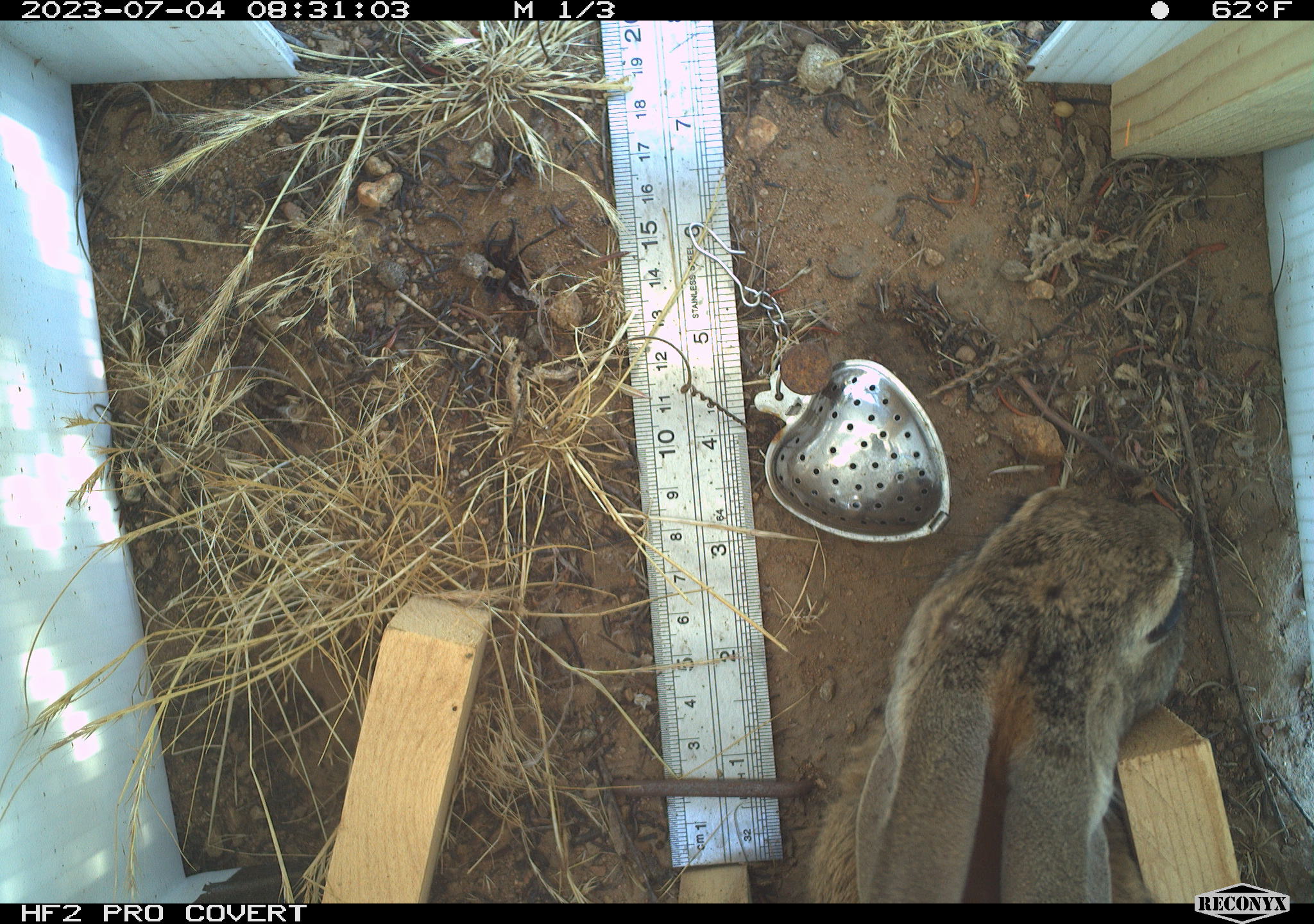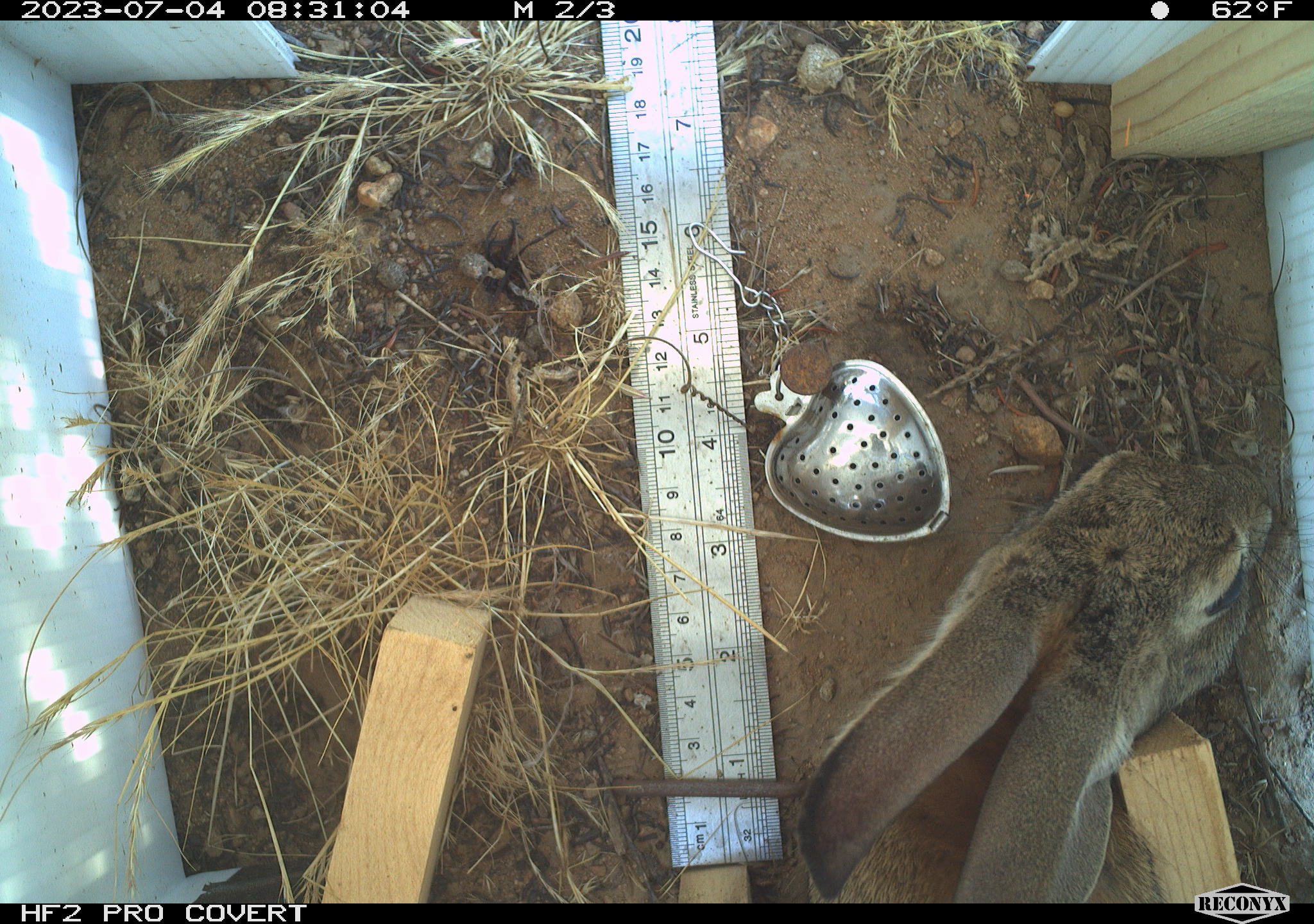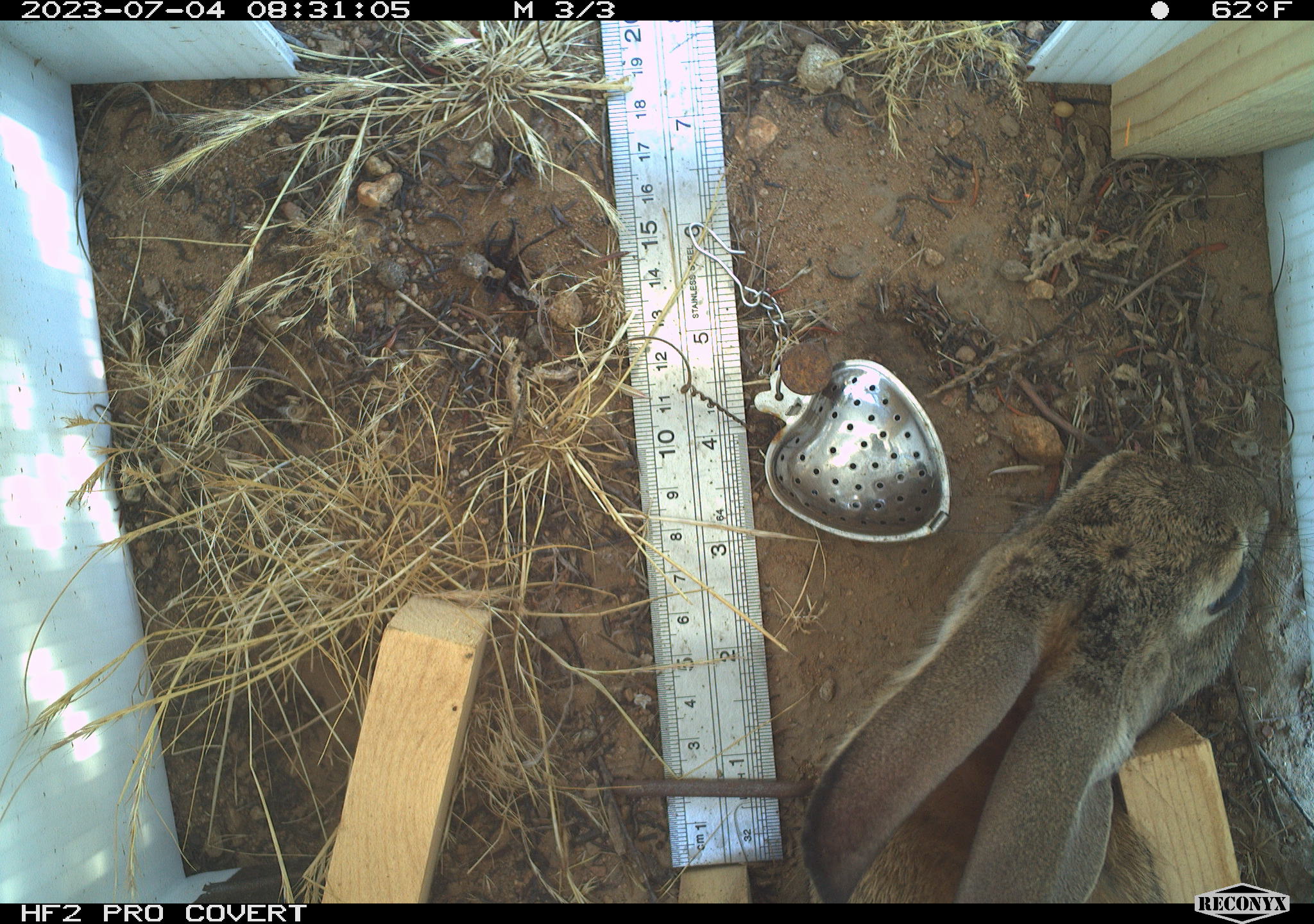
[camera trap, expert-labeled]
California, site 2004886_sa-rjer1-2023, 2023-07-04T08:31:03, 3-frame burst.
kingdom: Animalia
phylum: Chordata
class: Mammalia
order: Lagomorpha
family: Leporidae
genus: Sylvilagus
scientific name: Sylvilagus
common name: cottontail rabbits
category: sylvilagus species